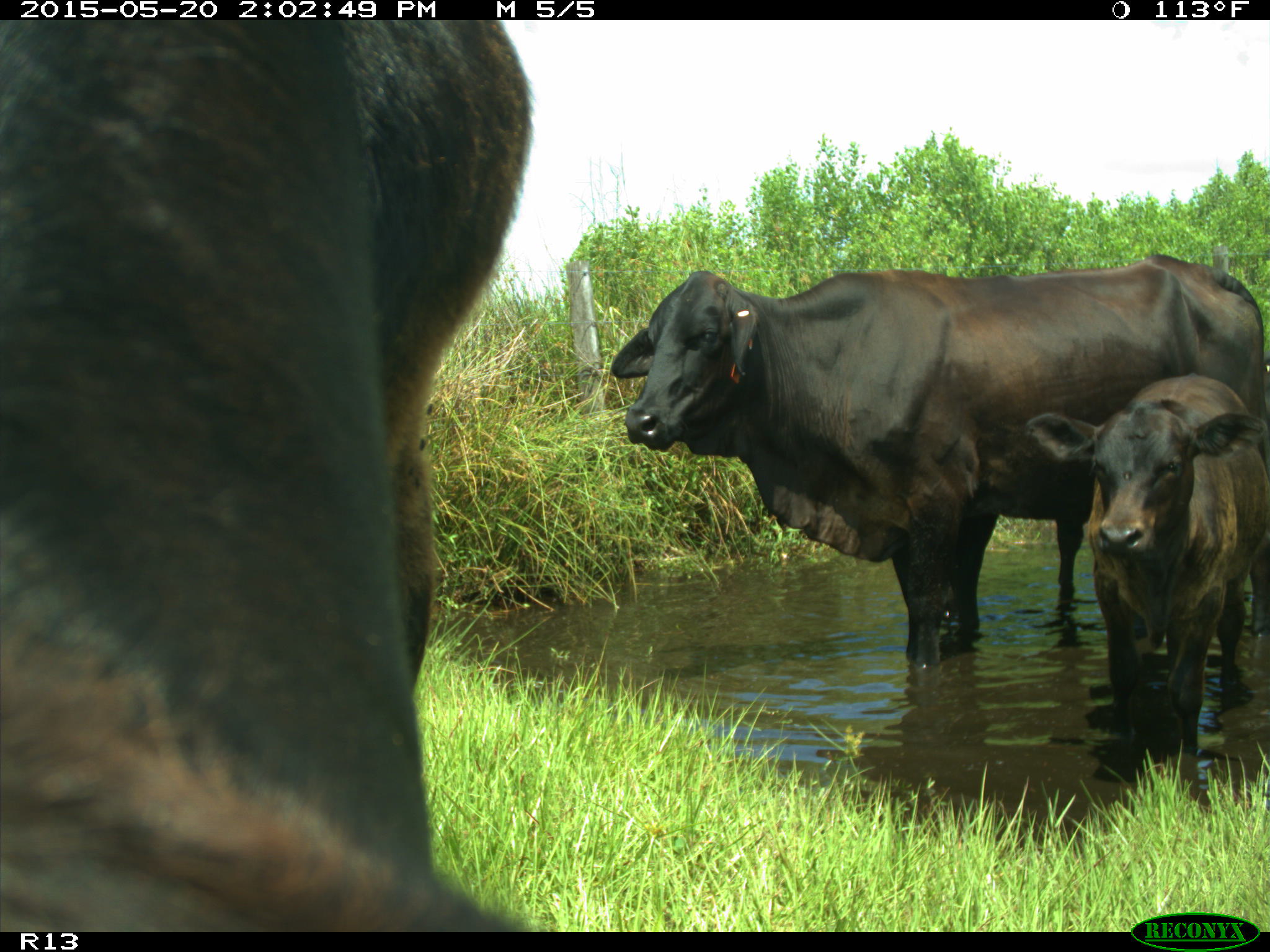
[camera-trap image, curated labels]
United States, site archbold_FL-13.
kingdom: Animalia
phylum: Chordata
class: Mammalia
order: Artiodactyla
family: Bovidae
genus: Bos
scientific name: Bos taurus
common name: domestic cow